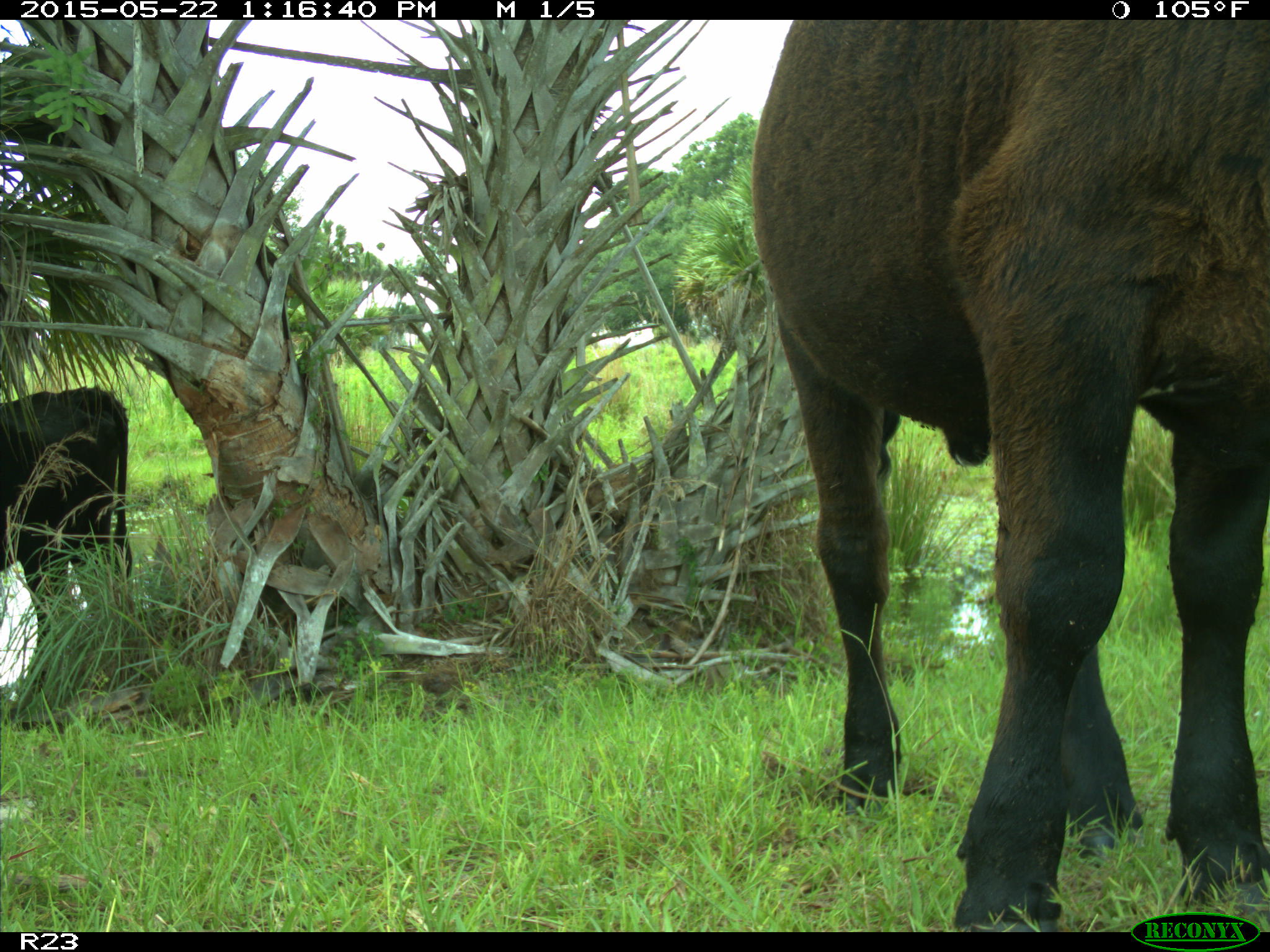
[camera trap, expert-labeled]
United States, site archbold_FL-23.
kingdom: Animalia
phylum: Chordata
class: Mammalia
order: Artiodactyla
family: Bovidae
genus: Bos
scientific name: Bos taurus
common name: domestic cow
Bos taurus (domestic cow).